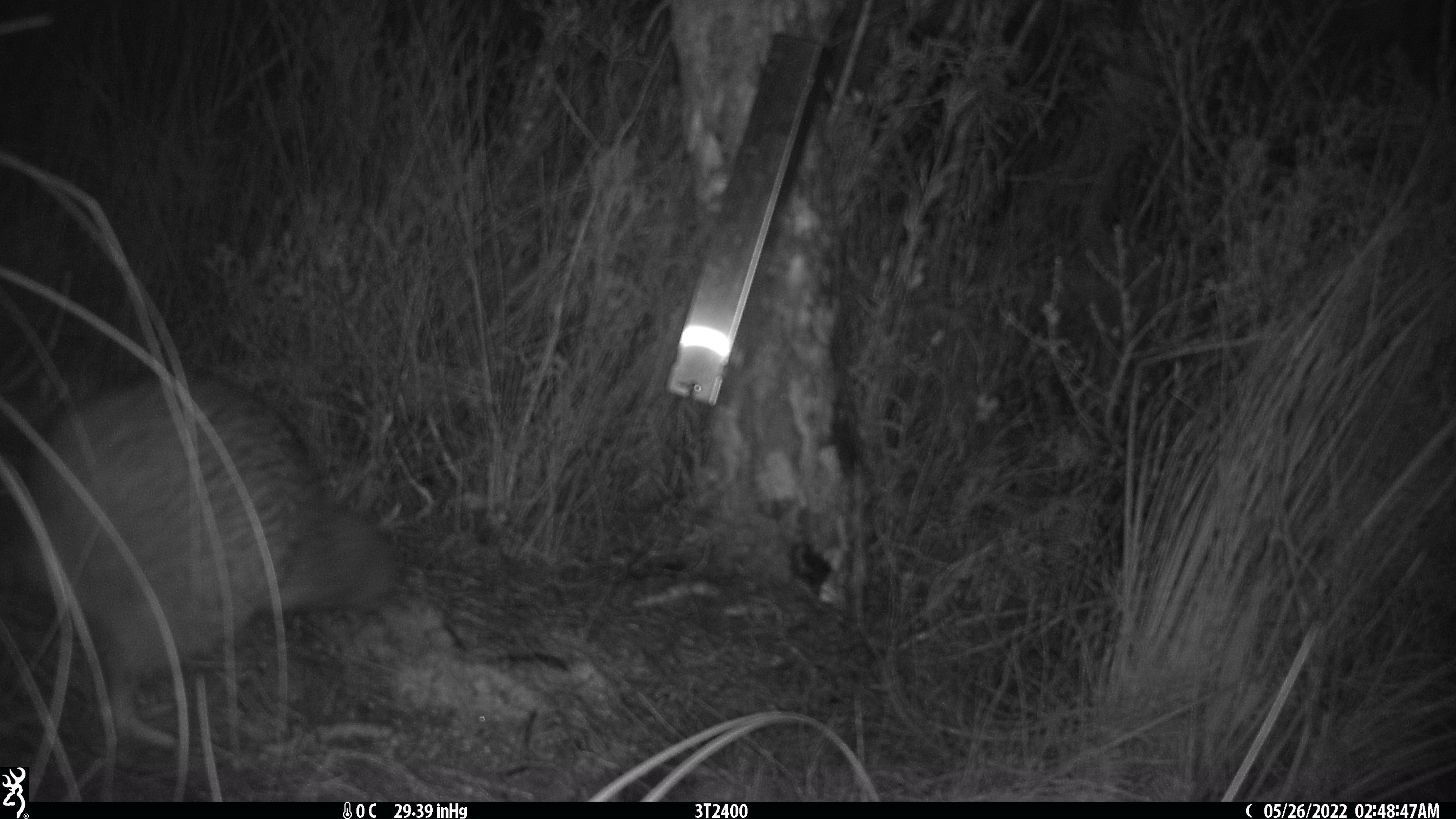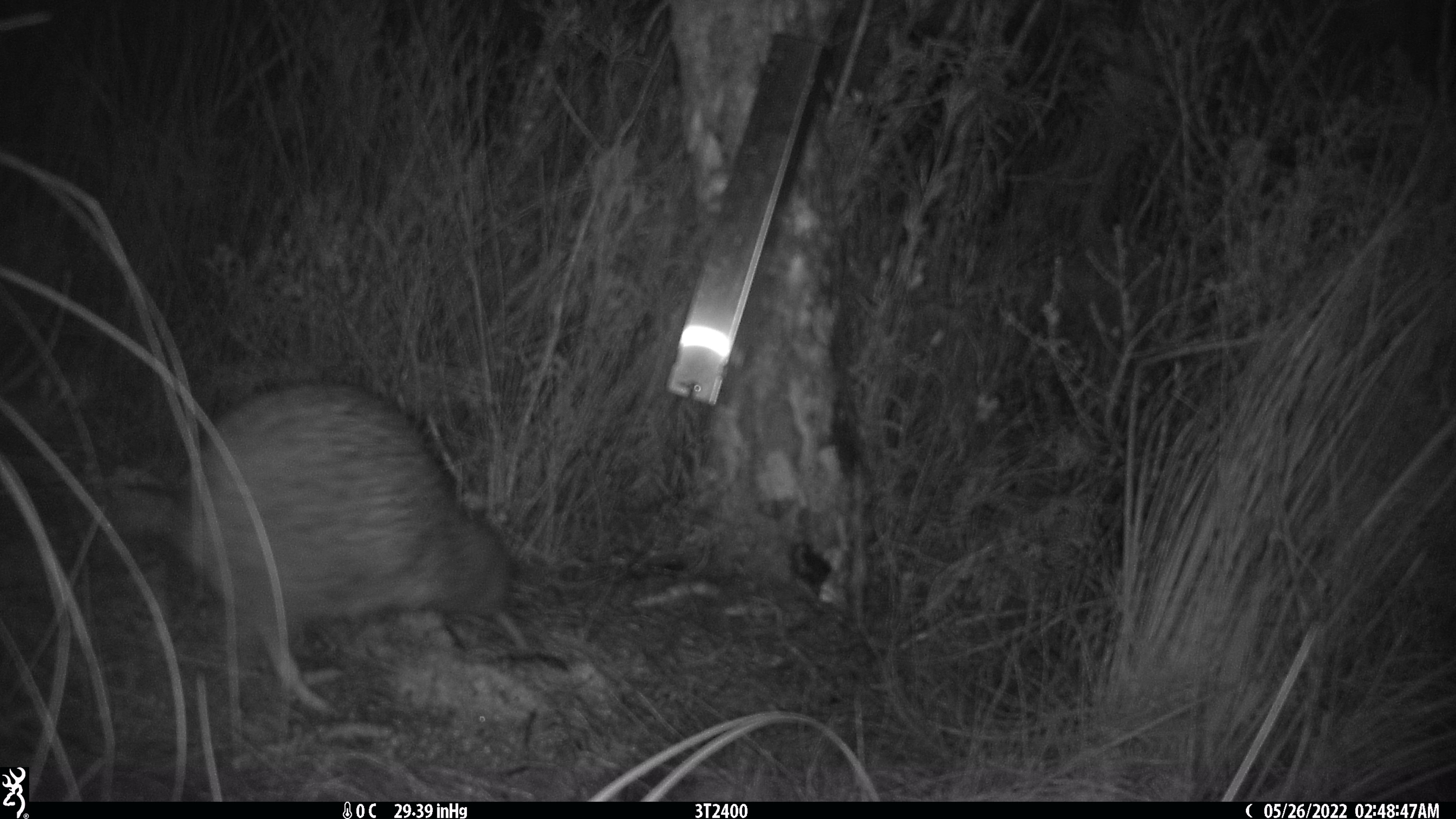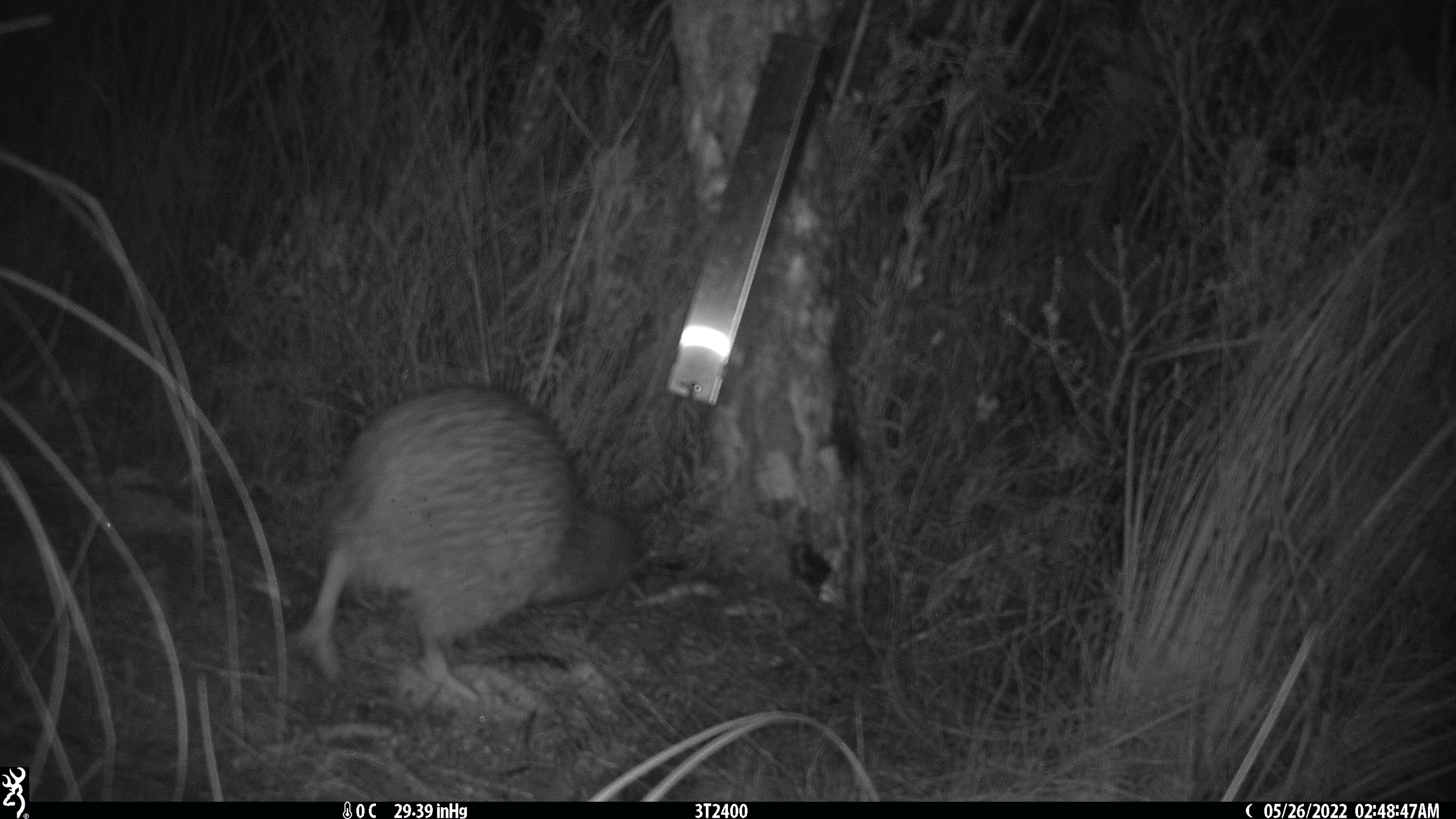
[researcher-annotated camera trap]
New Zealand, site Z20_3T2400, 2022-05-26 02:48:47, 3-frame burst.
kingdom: Animalia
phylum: Chordata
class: Aves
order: Apterygiformes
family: Apterygidae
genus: Apteryx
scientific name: Apteryx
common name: kiwi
Kiwi (Apteryx).